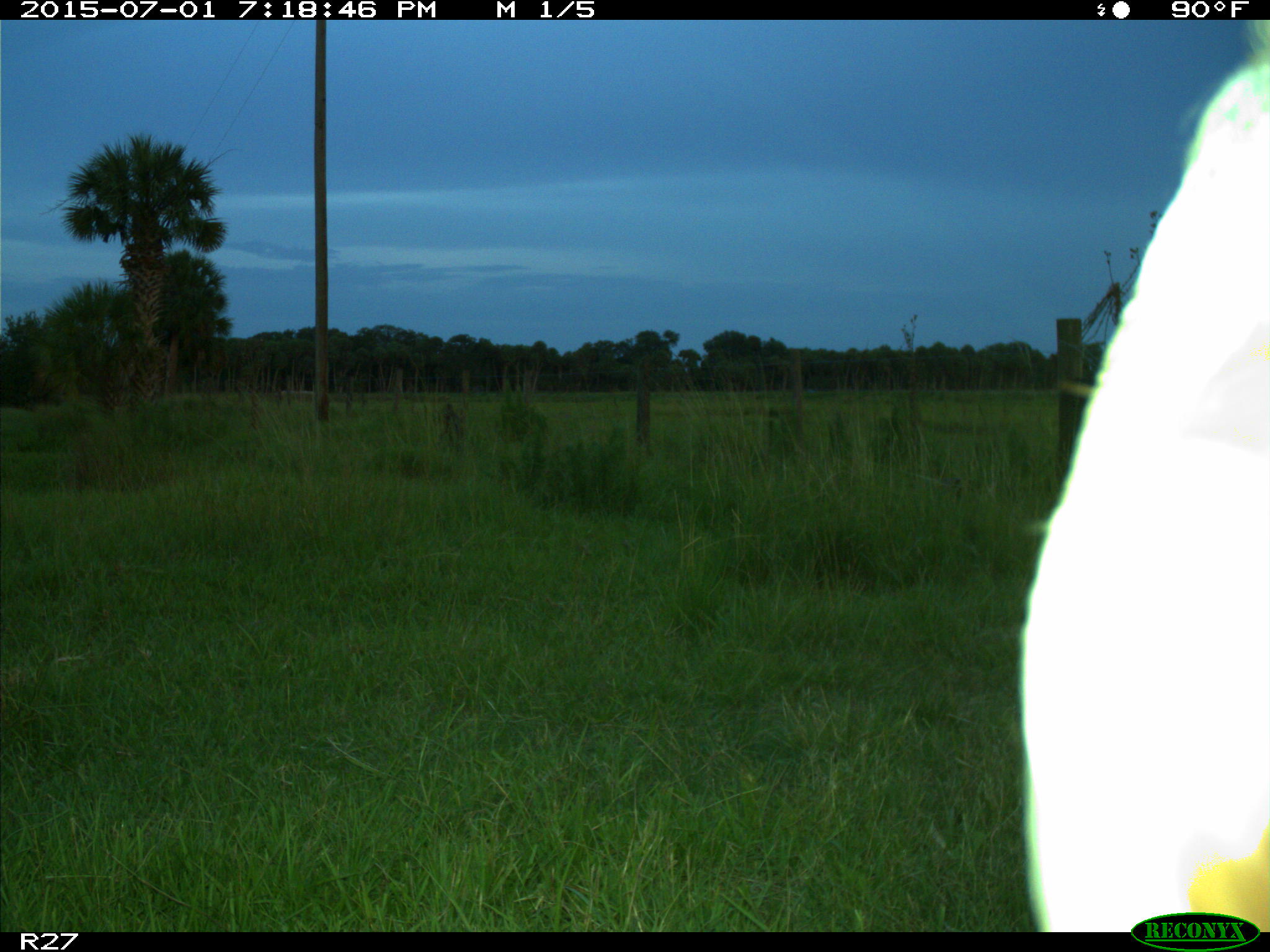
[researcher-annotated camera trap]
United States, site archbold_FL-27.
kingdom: Animalia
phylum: Chordata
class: Mammalia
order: Artiodactyla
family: Bovidae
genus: Bos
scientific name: Bos taurus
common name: domestic cow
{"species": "Bos taurus (domestic cow)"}